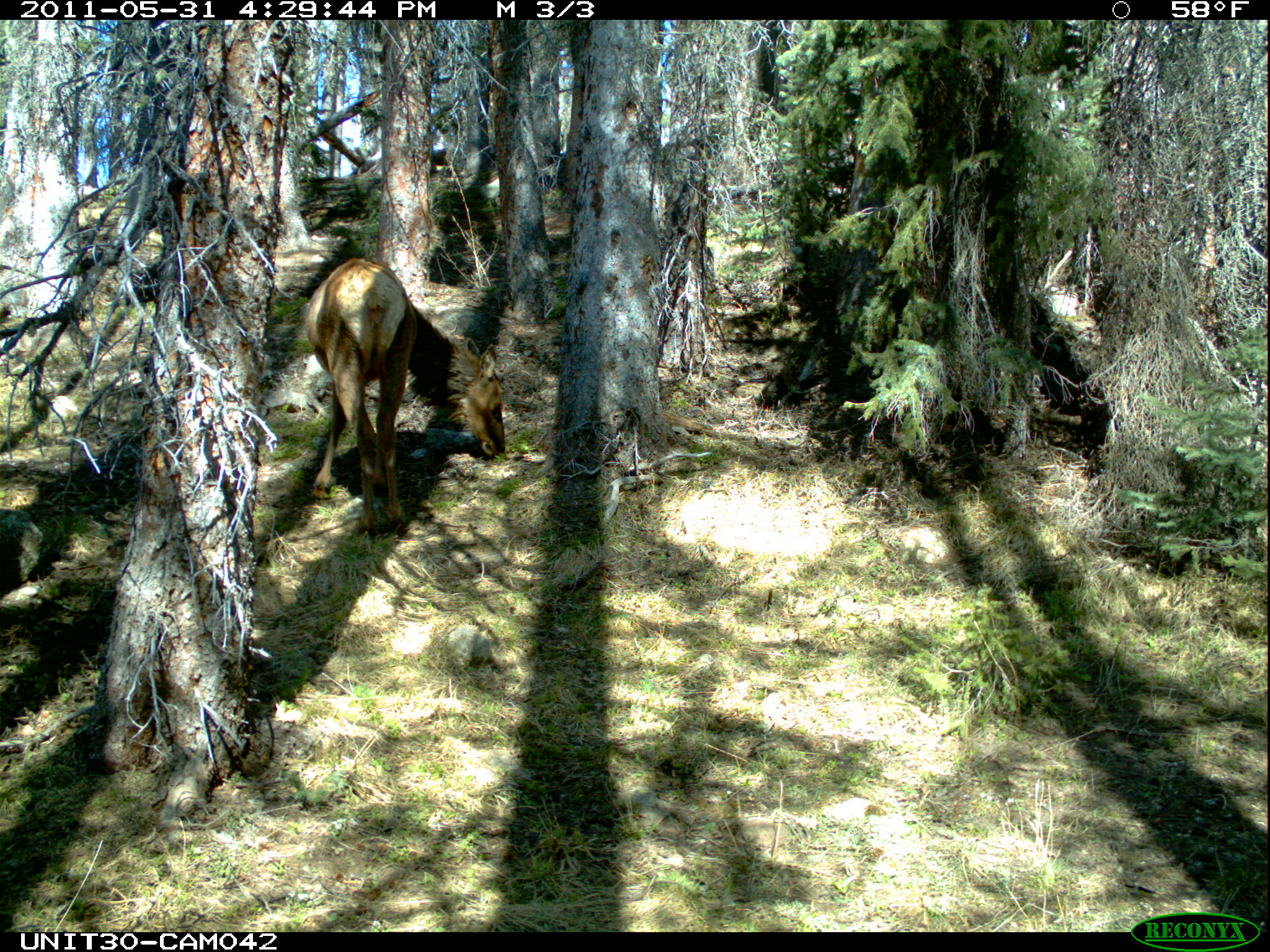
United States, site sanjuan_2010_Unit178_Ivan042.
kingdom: Animalia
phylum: Chordata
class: Mammalia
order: Artiodactyla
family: Cervidae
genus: Cervus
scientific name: Cervus elaphus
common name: red deer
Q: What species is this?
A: Cervus elaphus (red deer).